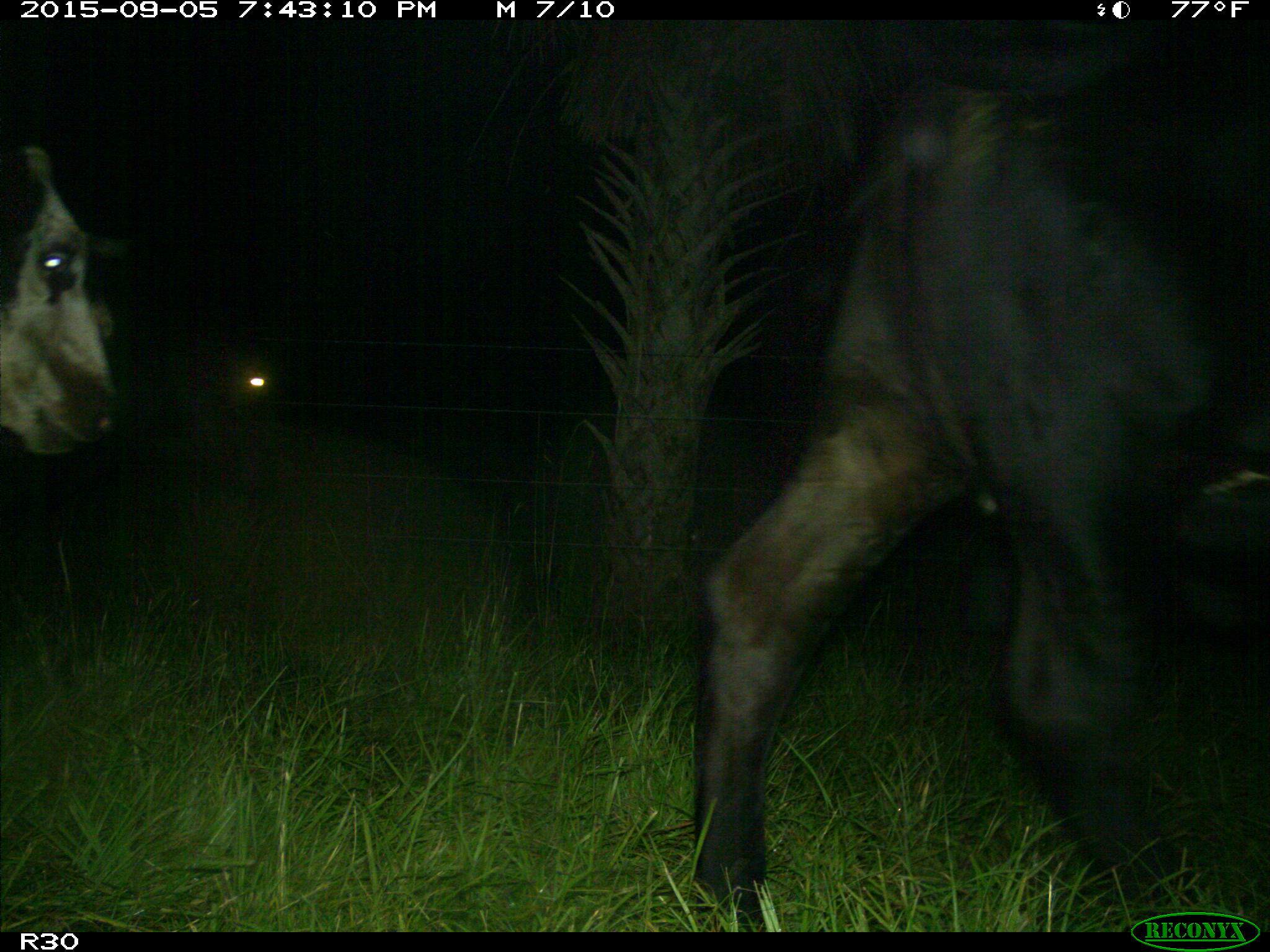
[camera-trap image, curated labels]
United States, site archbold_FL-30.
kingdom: Animalia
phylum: Chordata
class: Mammalia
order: Artiodactyla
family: Bovidae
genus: Bos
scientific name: Bos taurus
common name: domestic cow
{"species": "Bos taurus (domestic cow)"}